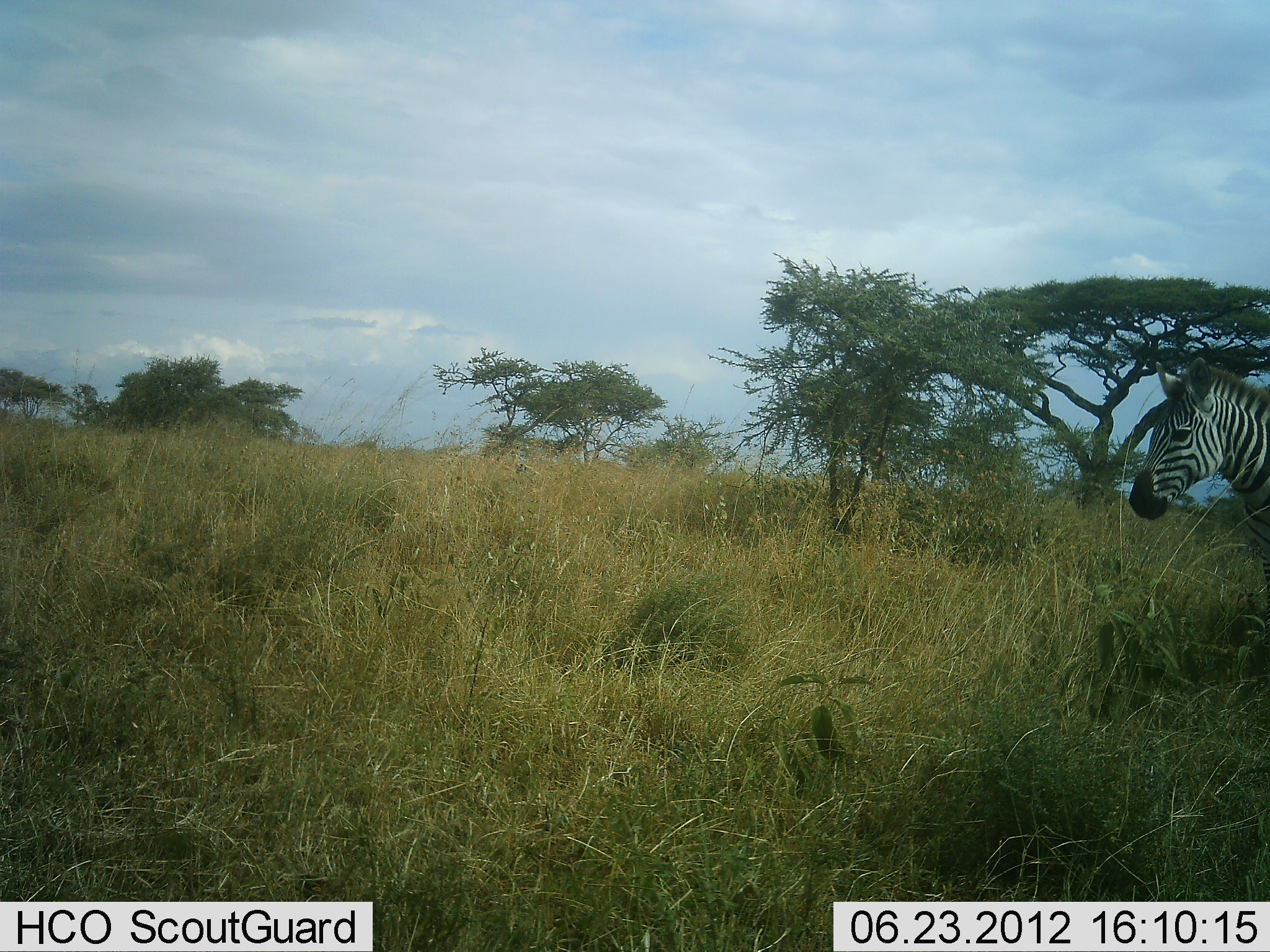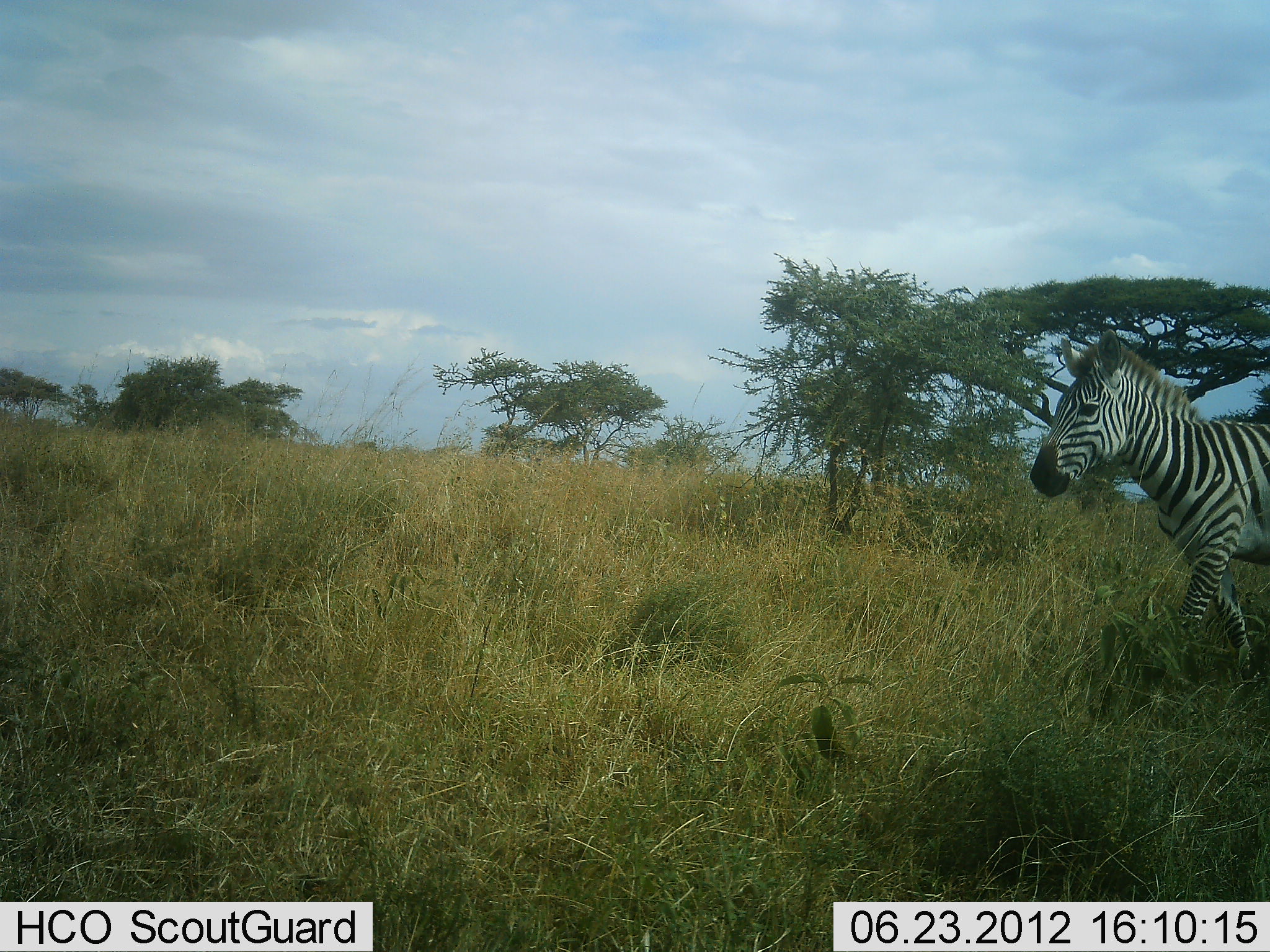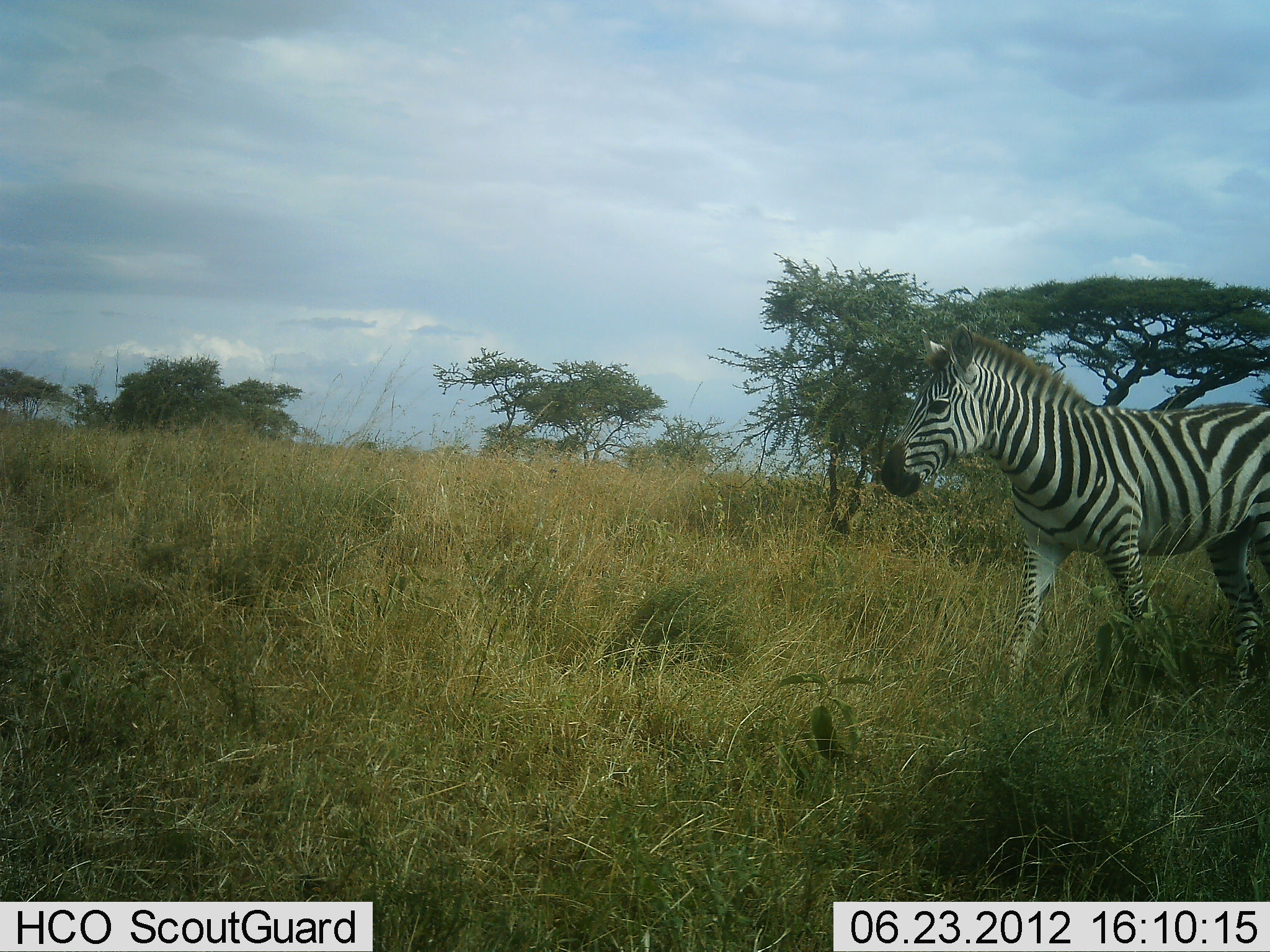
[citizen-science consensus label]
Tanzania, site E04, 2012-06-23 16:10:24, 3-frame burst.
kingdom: Animalia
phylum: Chordata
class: Mammalia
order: Perissodactyla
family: Equidae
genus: Equus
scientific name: Equus quagga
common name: plains zebra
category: zebra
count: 1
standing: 0%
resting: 0%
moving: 100%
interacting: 0%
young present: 0%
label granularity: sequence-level